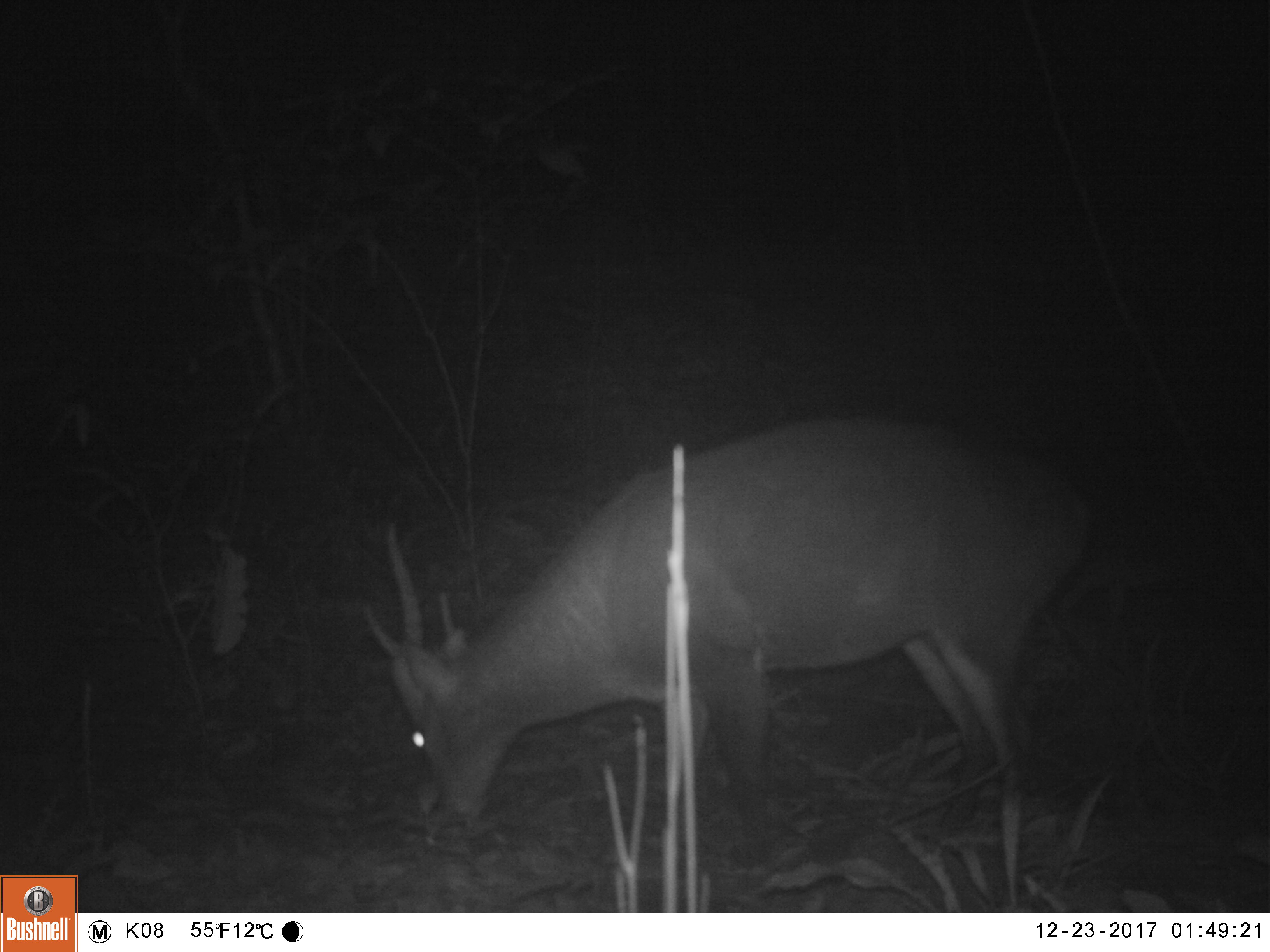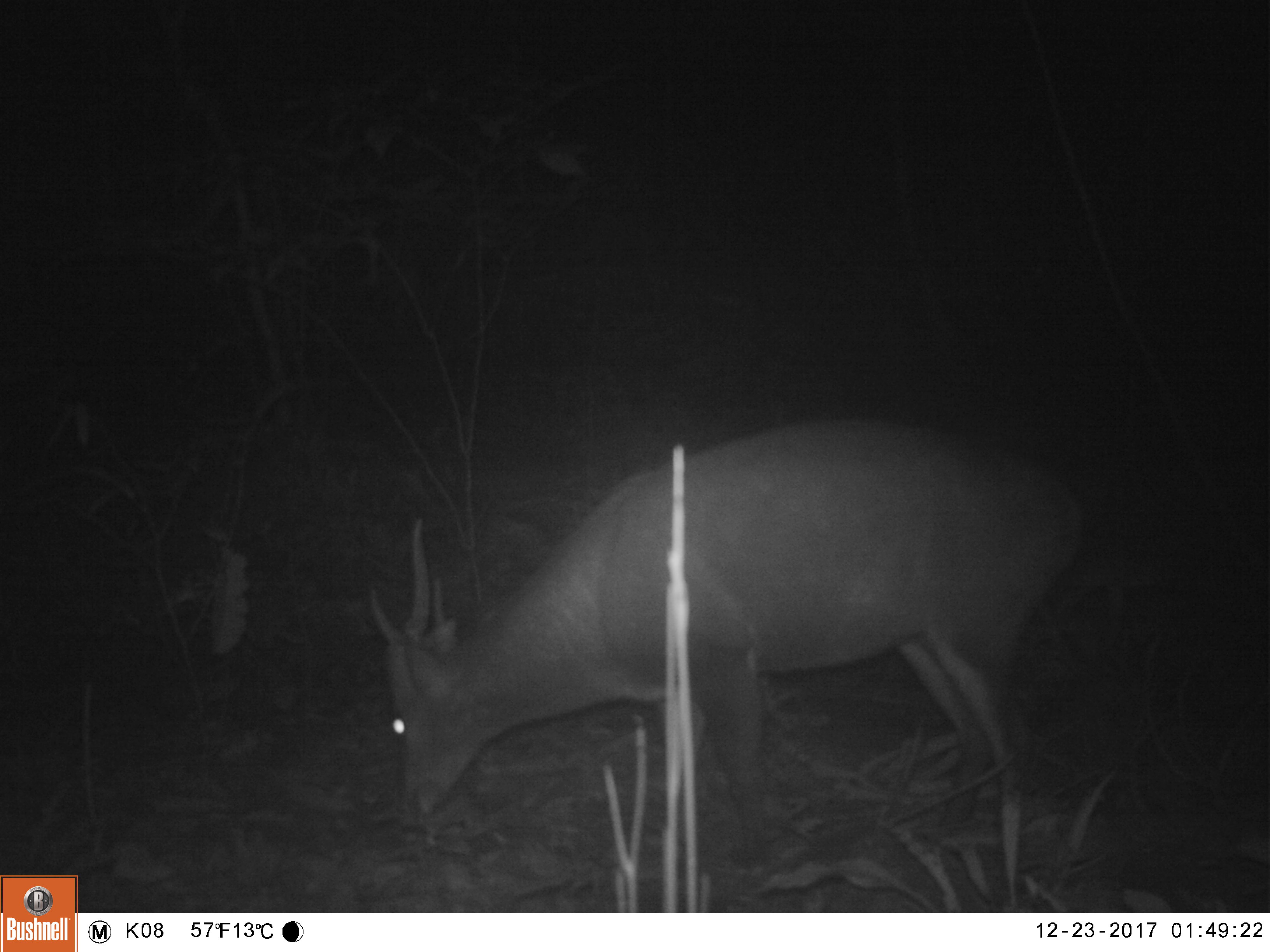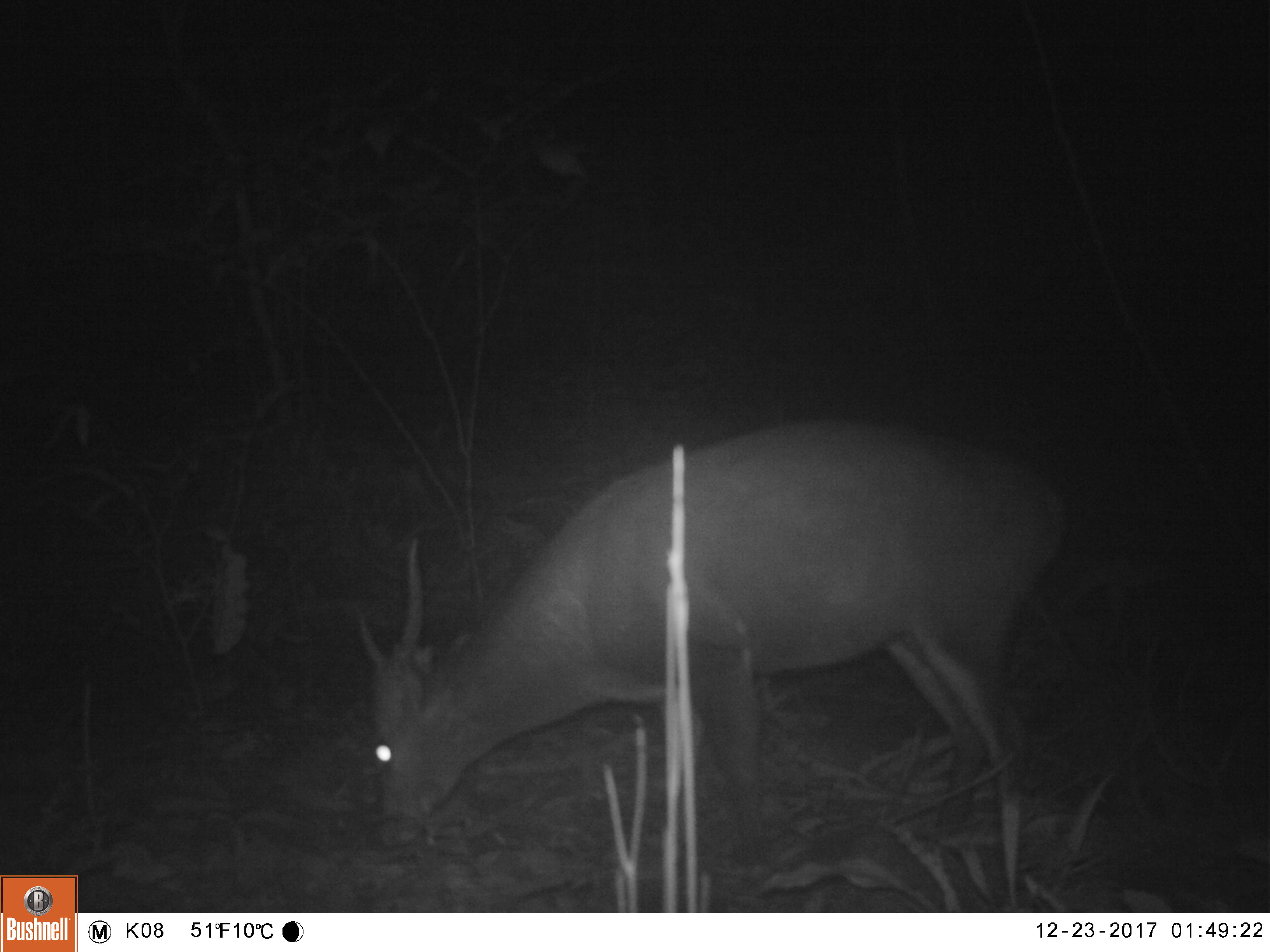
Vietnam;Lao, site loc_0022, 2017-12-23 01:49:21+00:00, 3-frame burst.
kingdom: Animalia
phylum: Chordata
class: Mammalia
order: Artiodactyla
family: Cervidae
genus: Muntiacus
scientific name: Muntiacus vuquangensis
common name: large-antlered muntjac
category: large antlered muntjac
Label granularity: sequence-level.